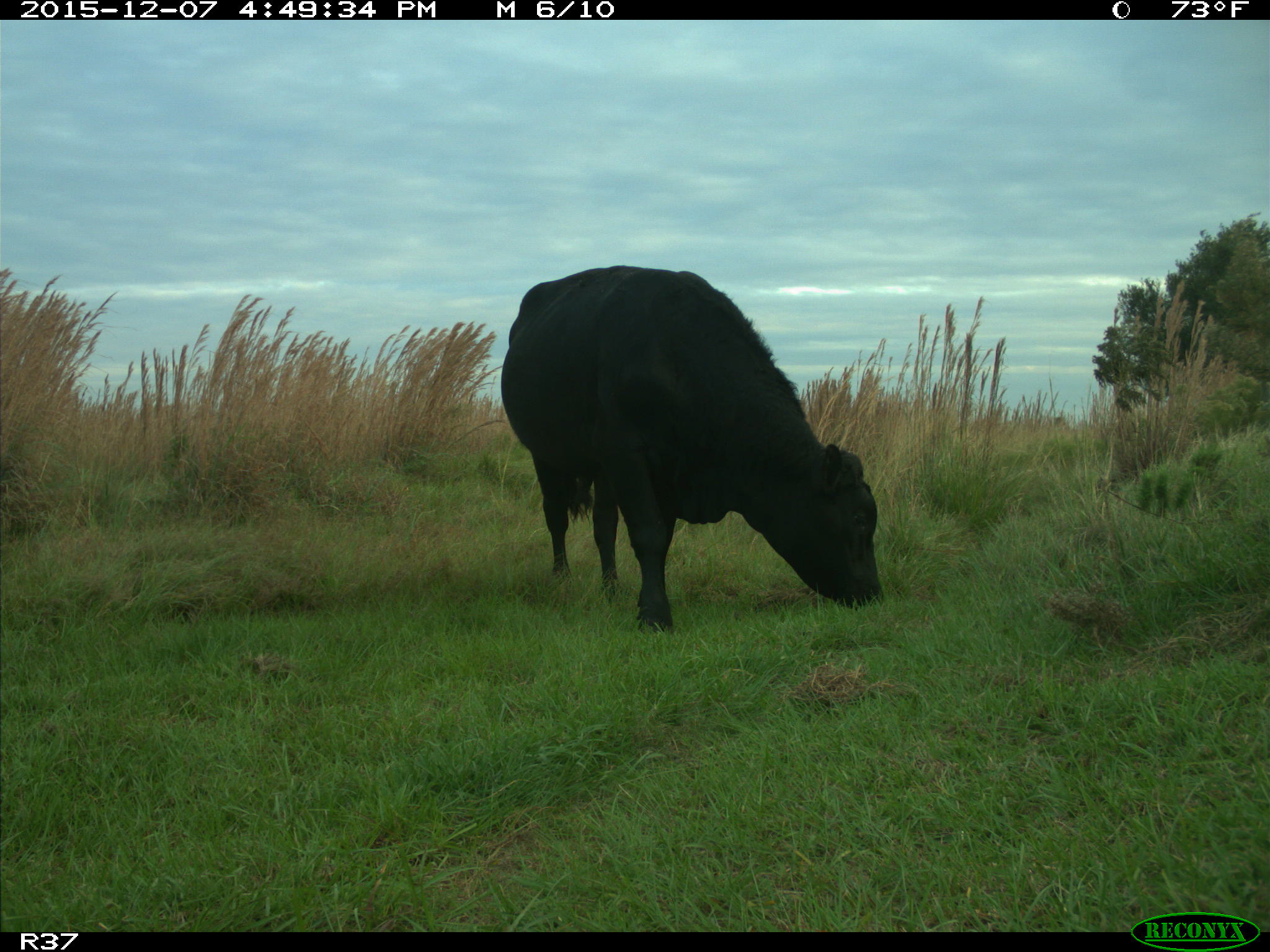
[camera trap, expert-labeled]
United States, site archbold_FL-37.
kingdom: Animalia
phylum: Chordata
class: Mammalia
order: Artiodactyla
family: Bovidae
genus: Bos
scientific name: Bos taurus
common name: domestic cow